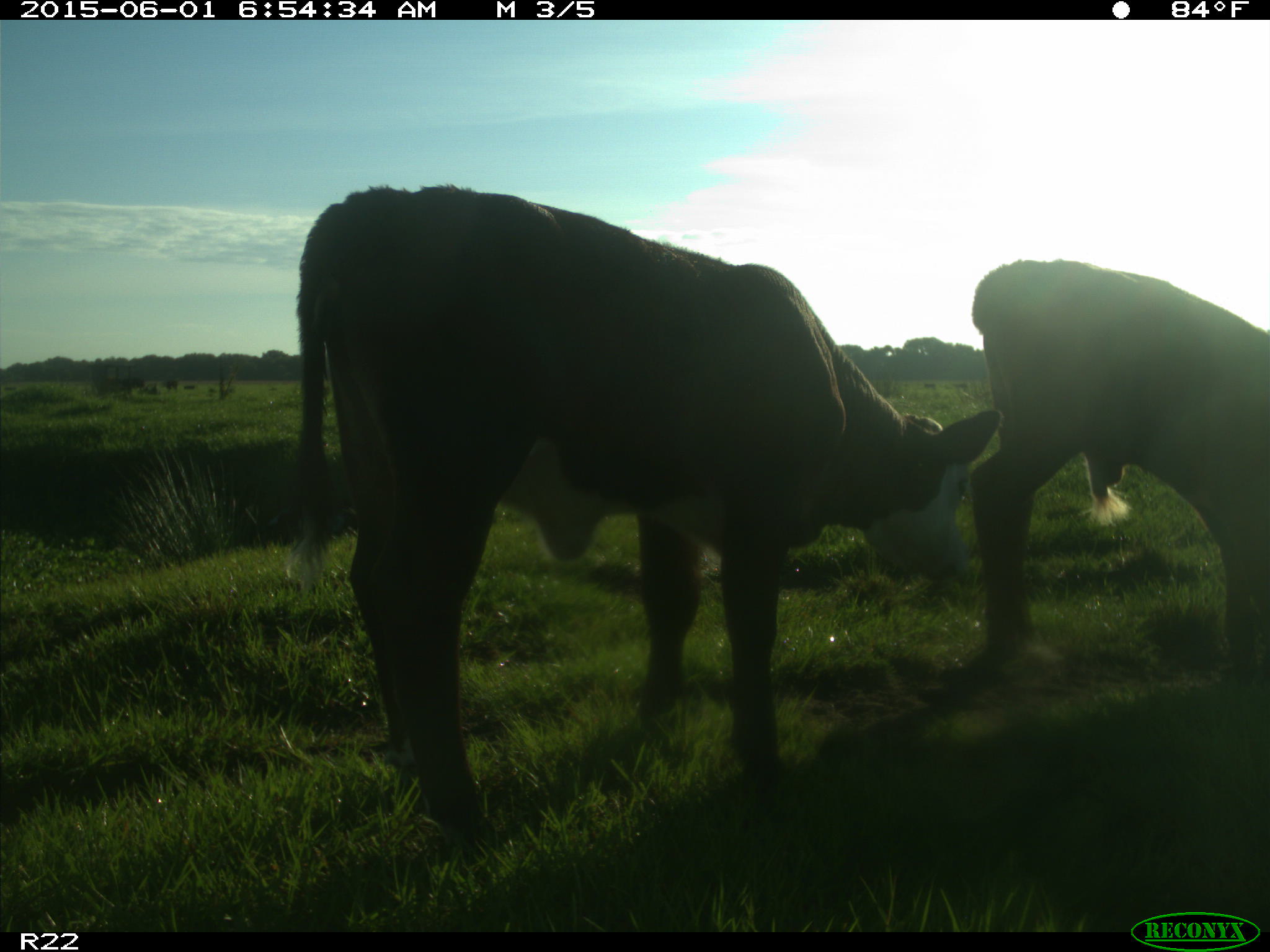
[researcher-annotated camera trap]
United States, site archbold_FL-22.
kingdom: Animalia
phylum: Chordata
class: Mammalia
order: Artiodactyla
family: Bovidae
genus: Bos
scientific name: Bos taurus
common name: domestic cow